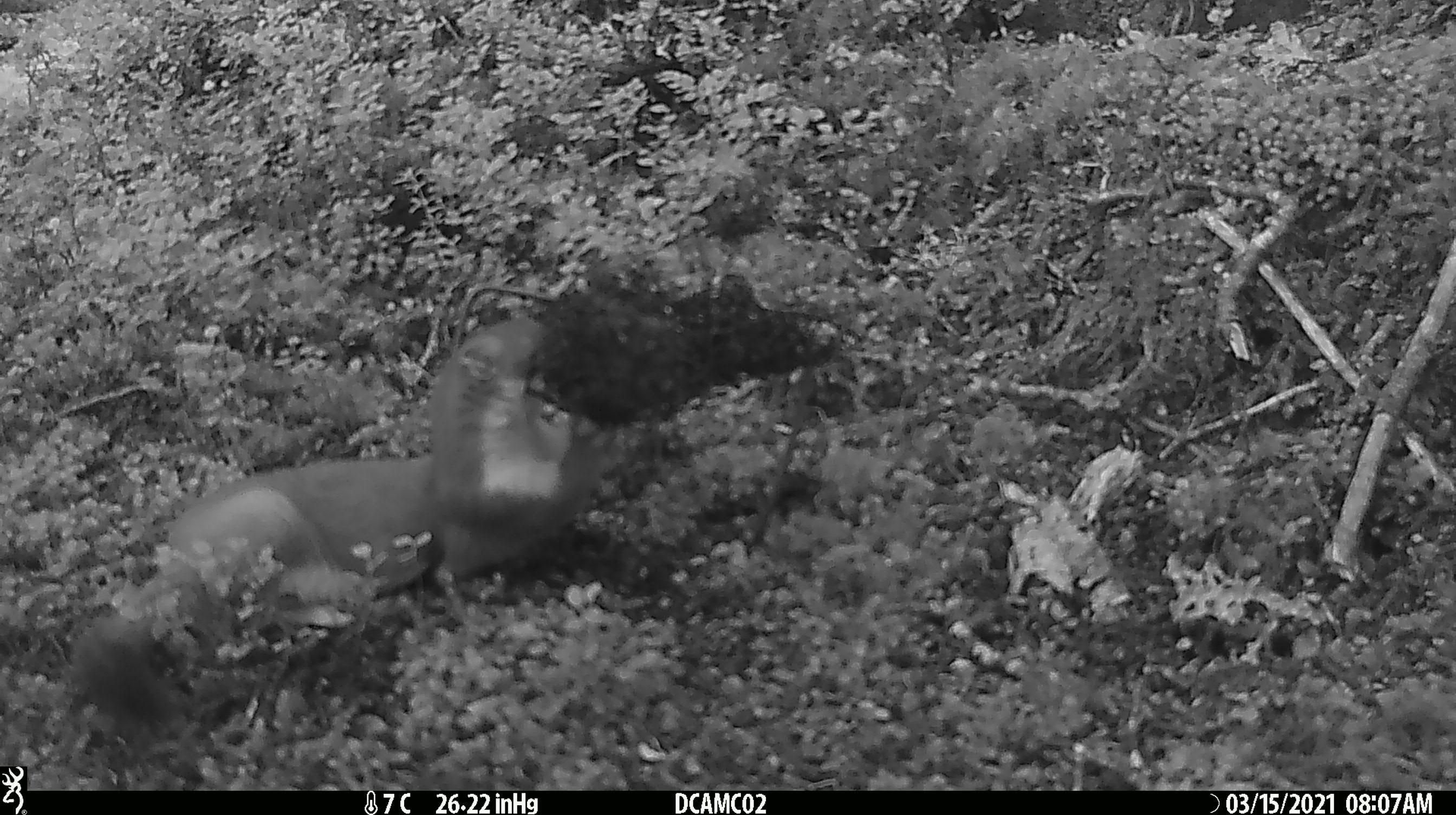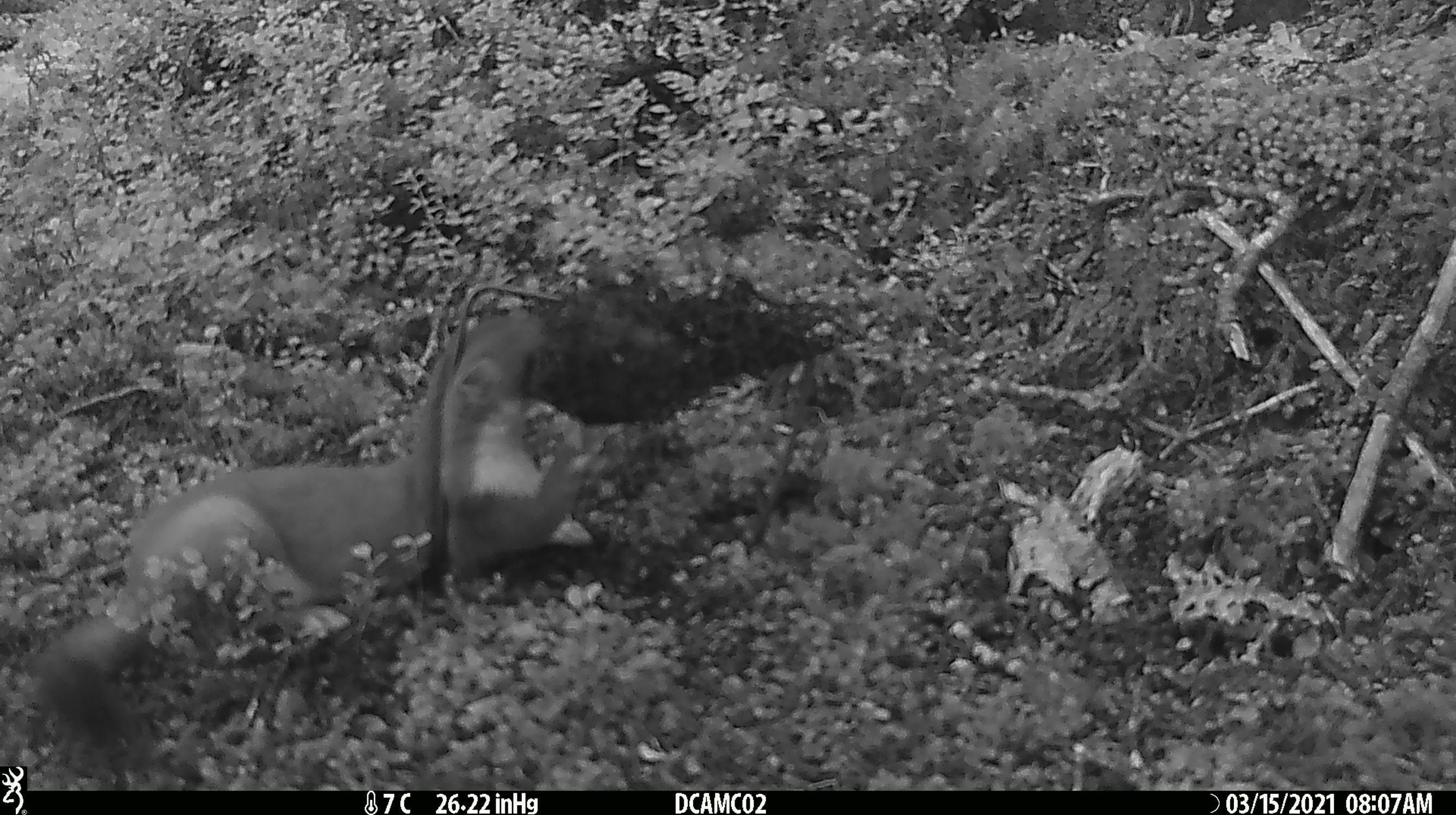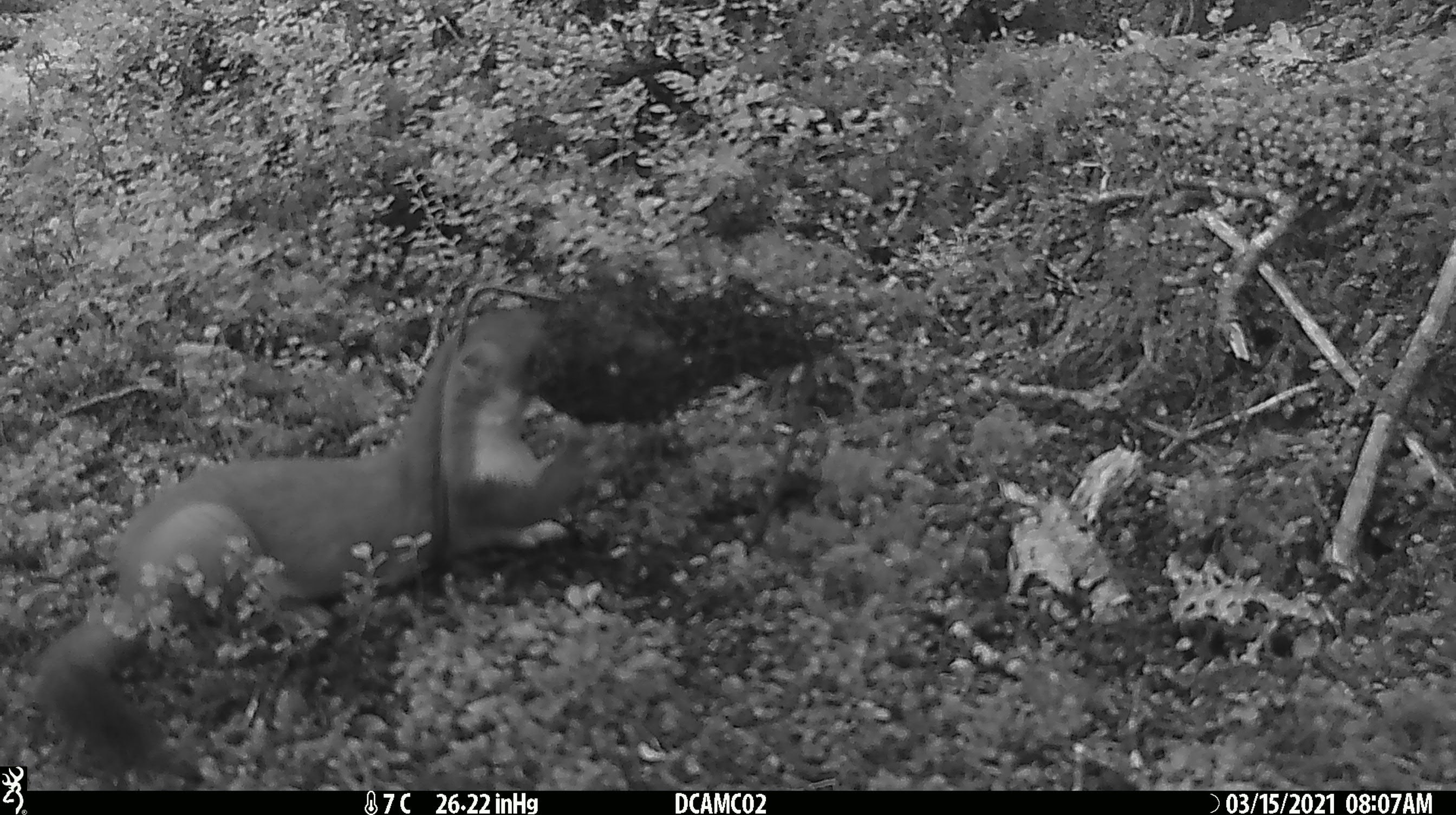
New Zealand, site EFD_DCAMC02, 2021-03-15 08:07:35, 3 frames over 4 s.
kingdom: Animalia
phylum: Chordata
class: Mammalia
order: Carnivora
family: Mustelidae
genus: Mustela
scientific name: Mustela erminea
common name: stoat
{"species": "stoat (Mustela erminea)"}